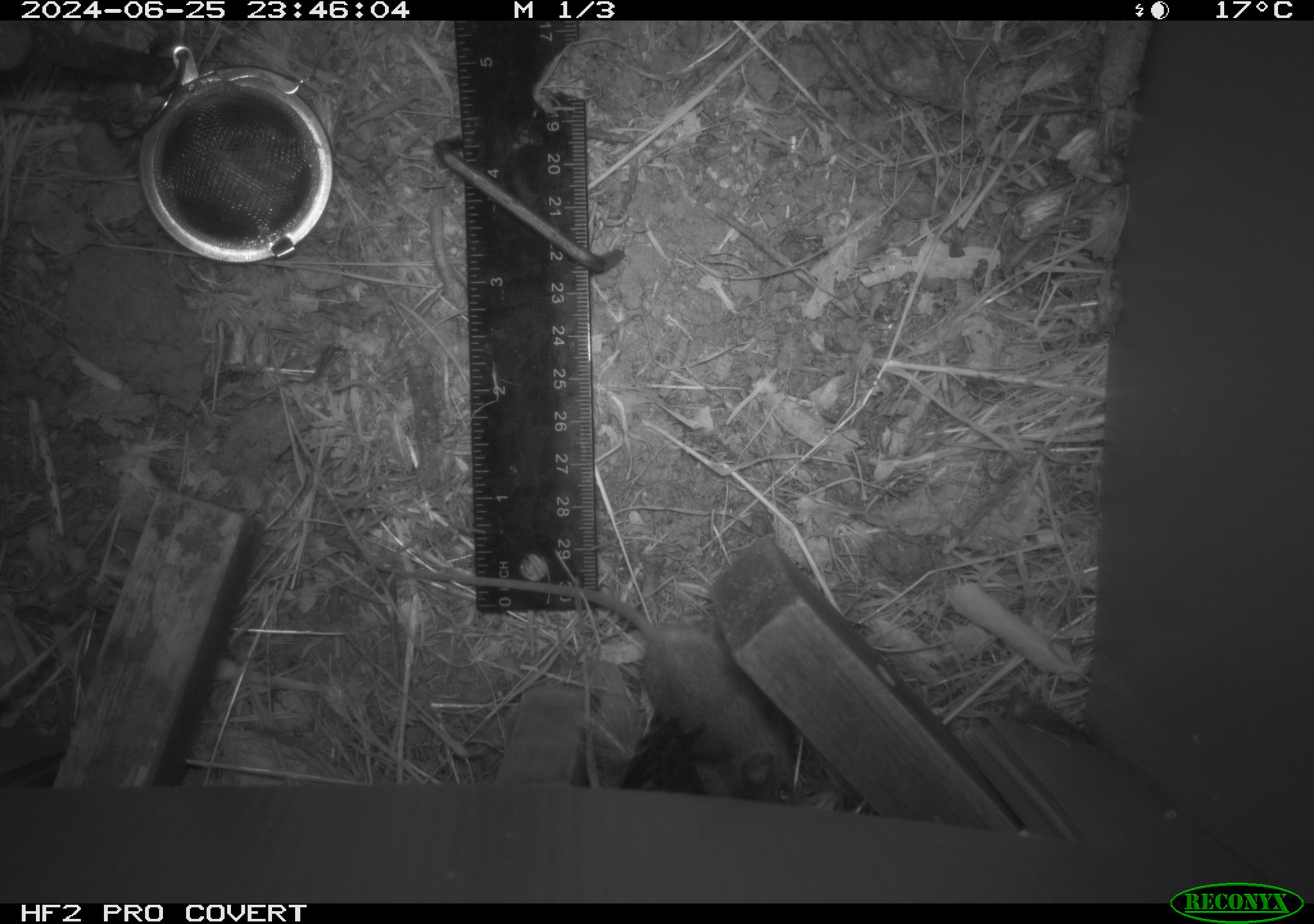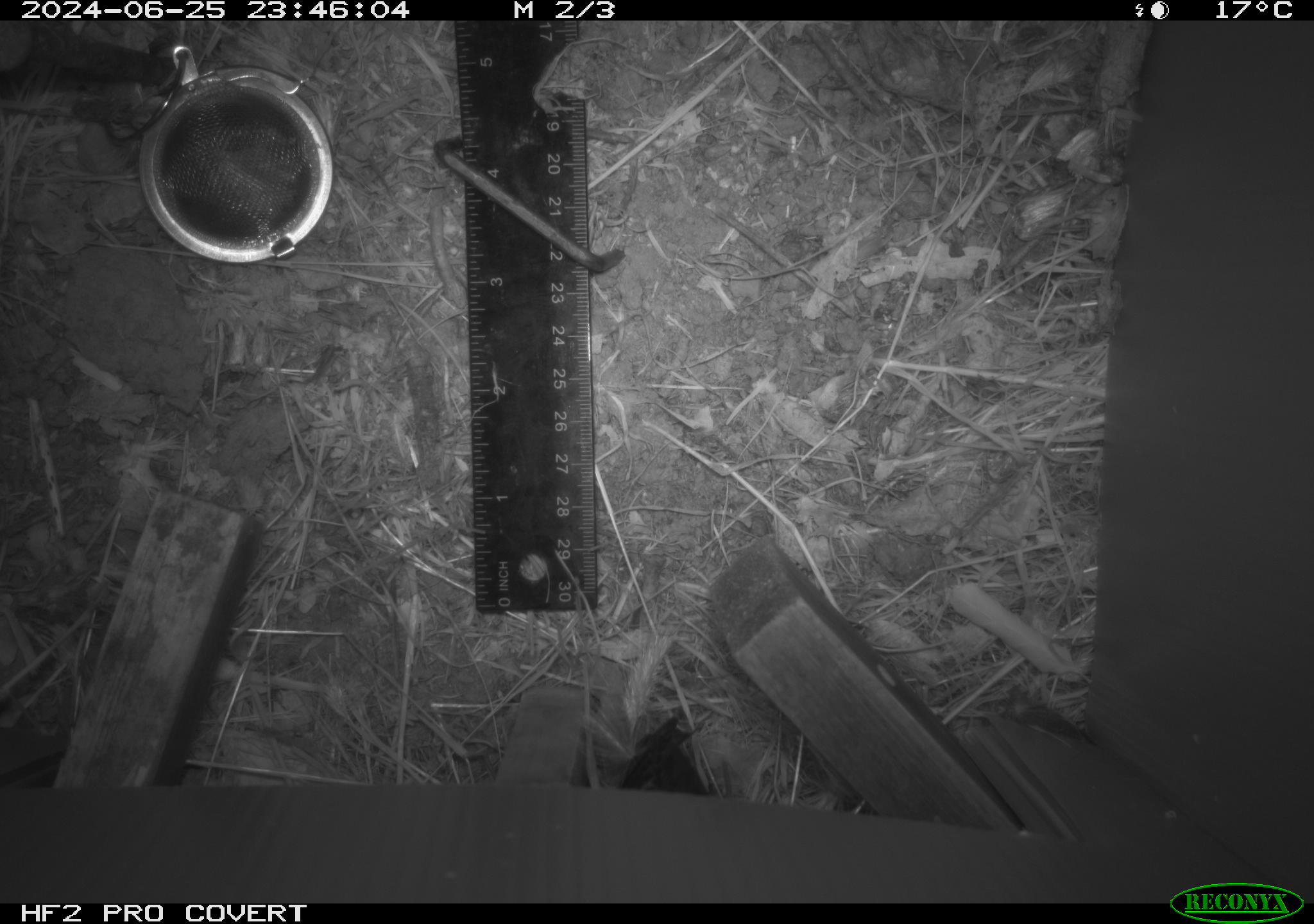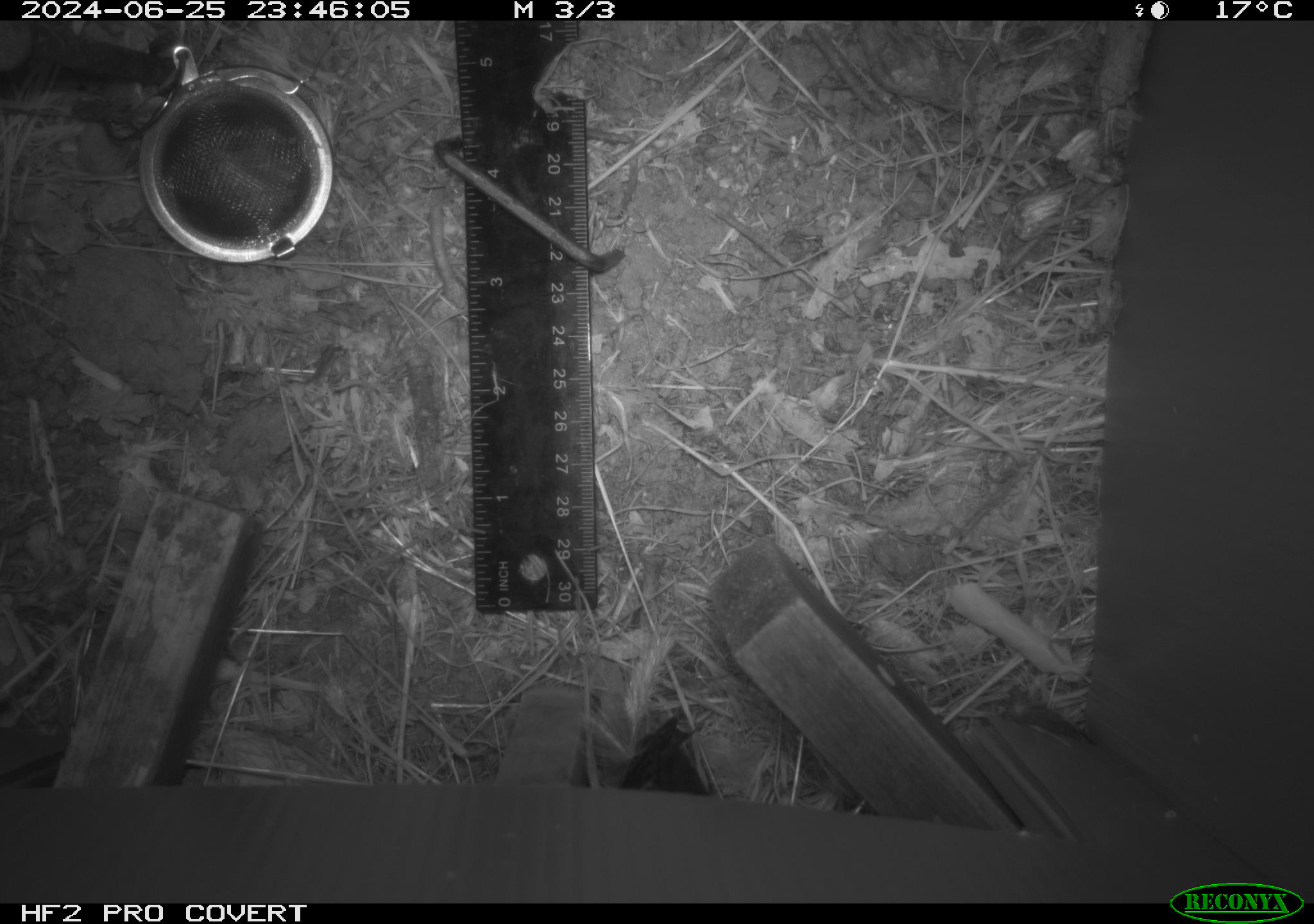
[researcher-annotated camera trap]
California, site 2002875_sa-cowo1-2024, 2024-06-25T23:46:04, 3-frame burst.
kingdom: Animalia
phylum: Chordata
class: Mammalia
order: Rodentia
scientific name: Rodentia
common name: mouse species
Mouse species (Rodentia).